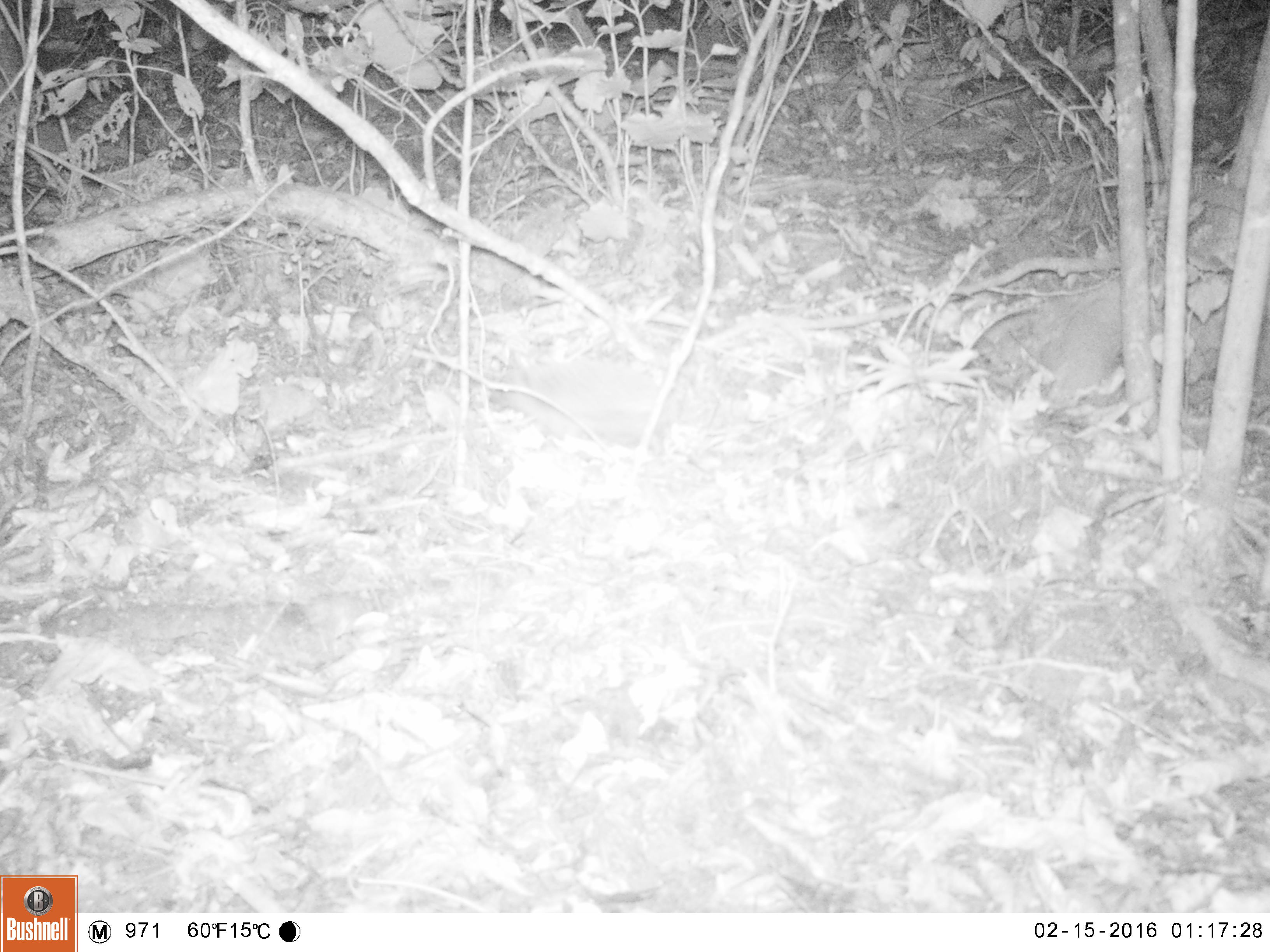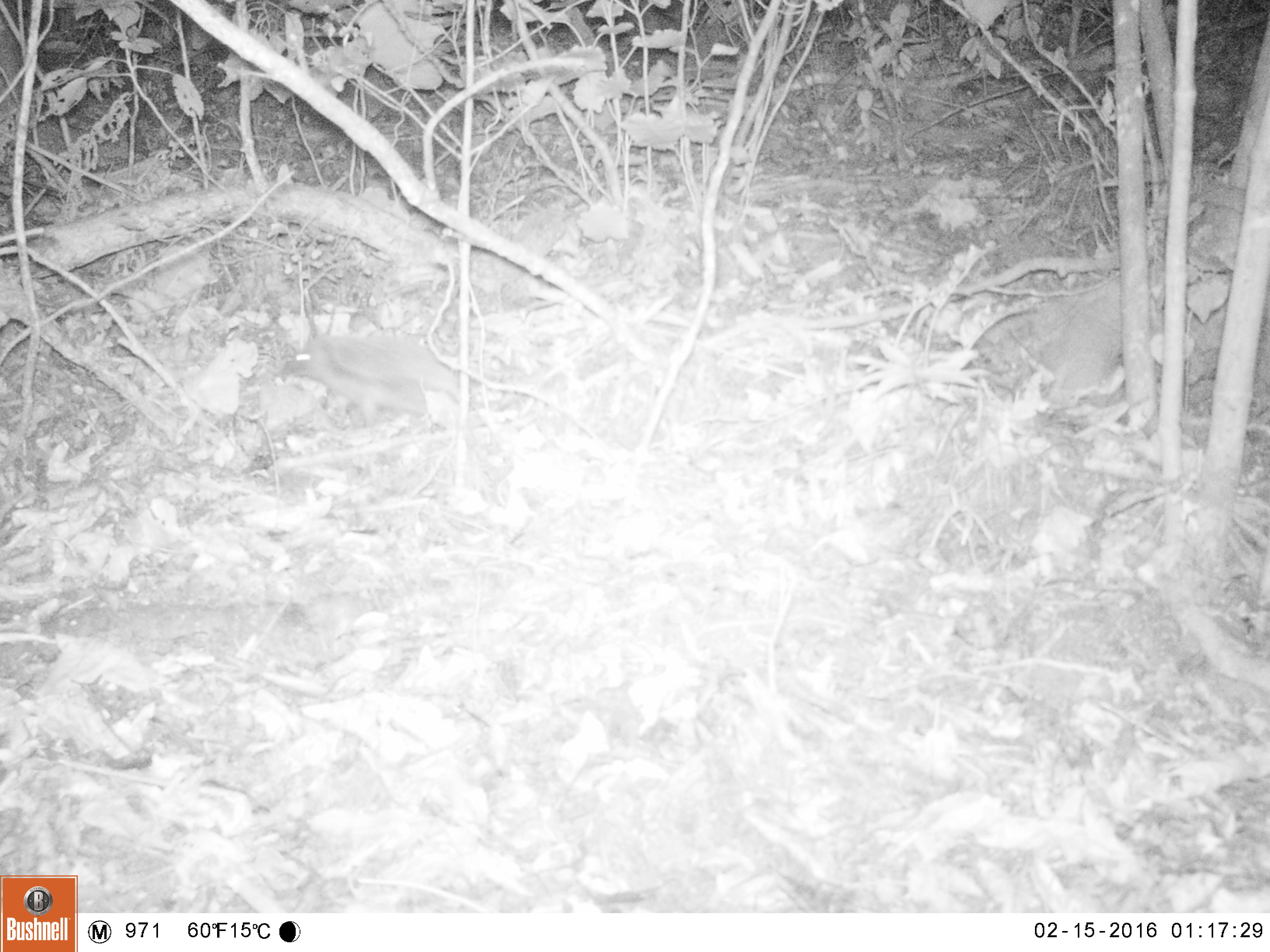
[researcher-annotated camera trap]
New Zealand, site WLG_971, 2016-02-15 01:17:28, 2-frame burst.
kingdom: Animalia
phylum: Chordata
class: Mammalia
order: Eulipotyphla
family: Erinaceidae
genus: Erinaceus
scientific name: Erinaceus europaeus europaeus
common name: european hedgehog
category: hedgehog